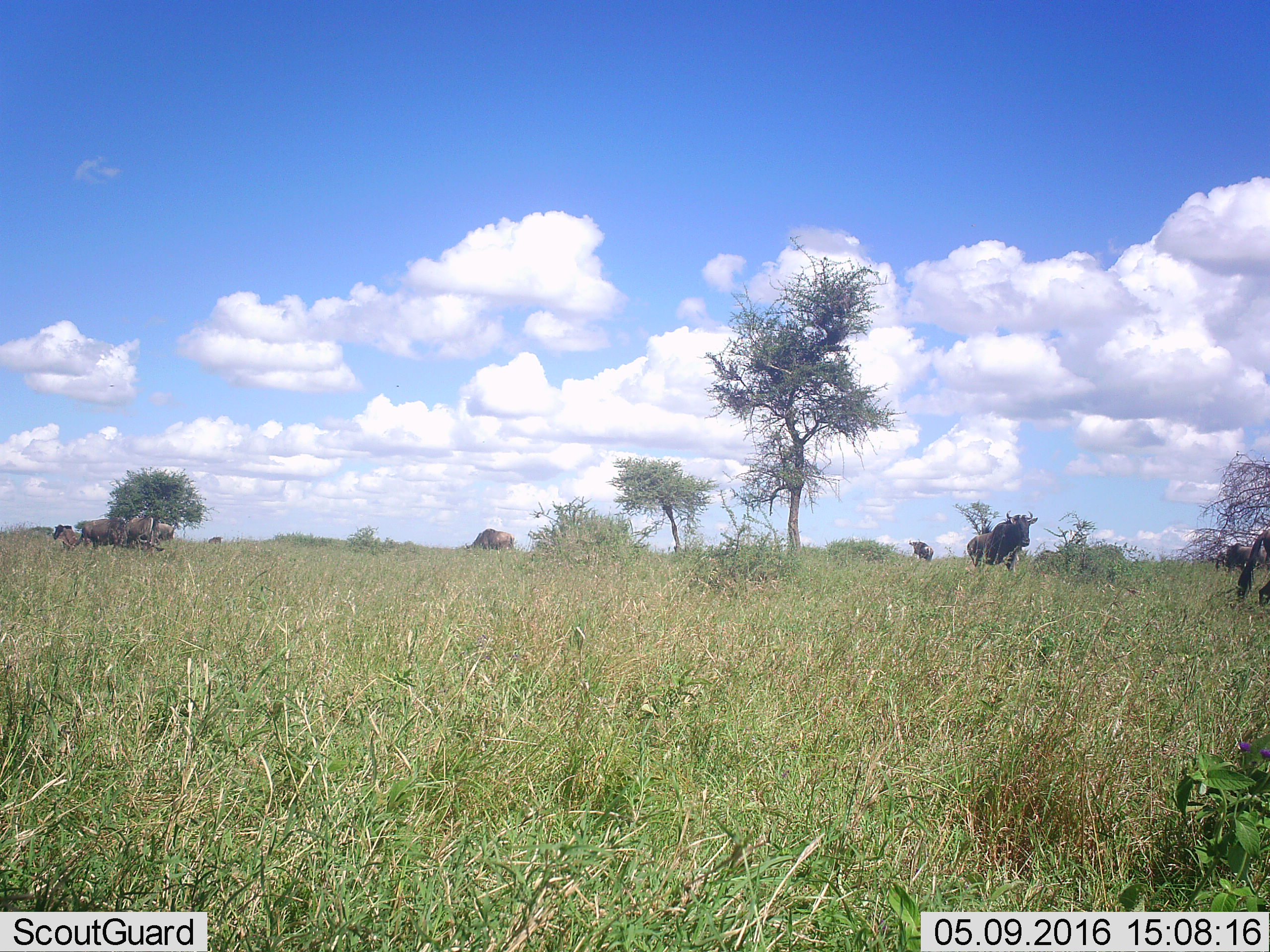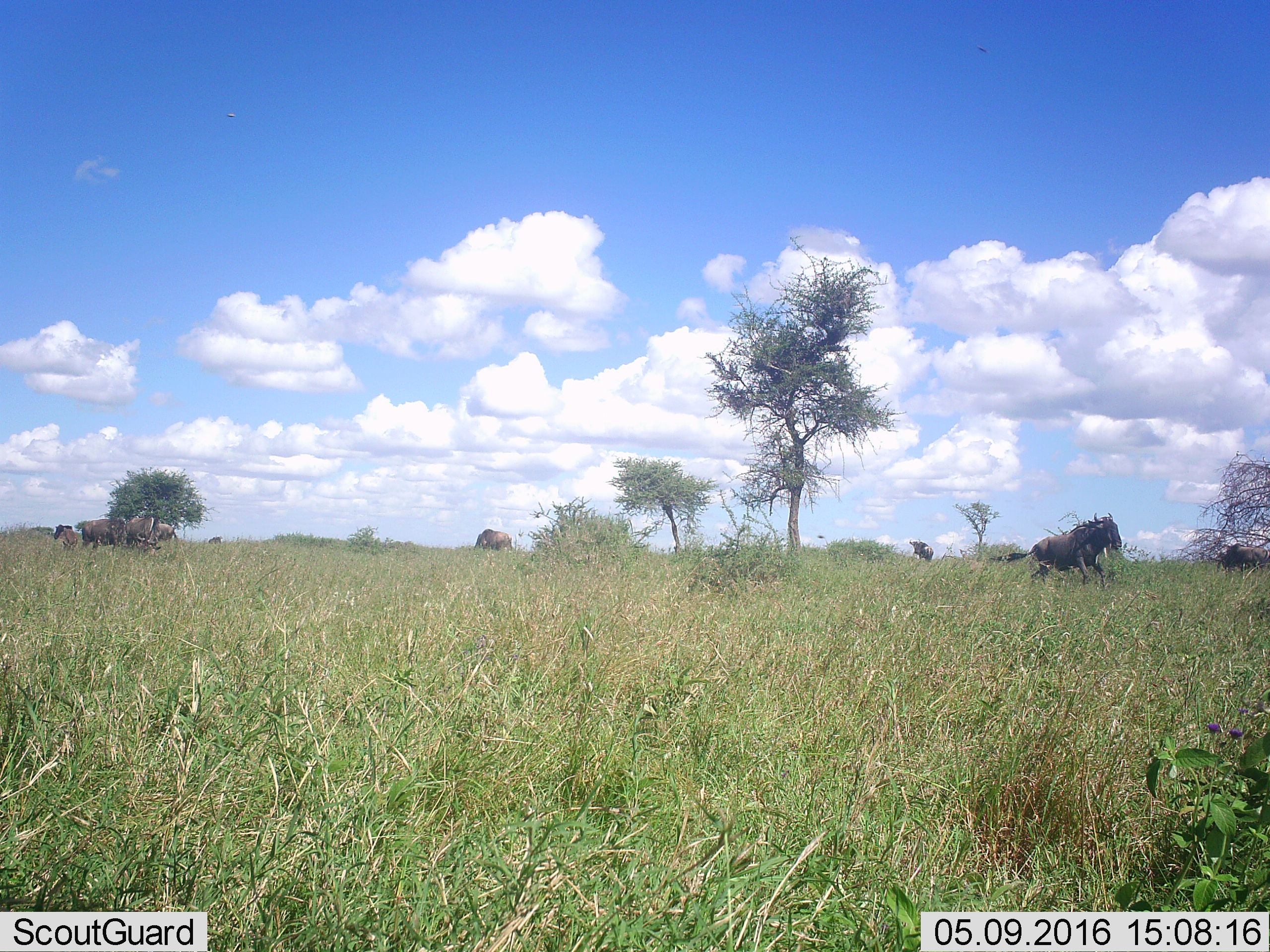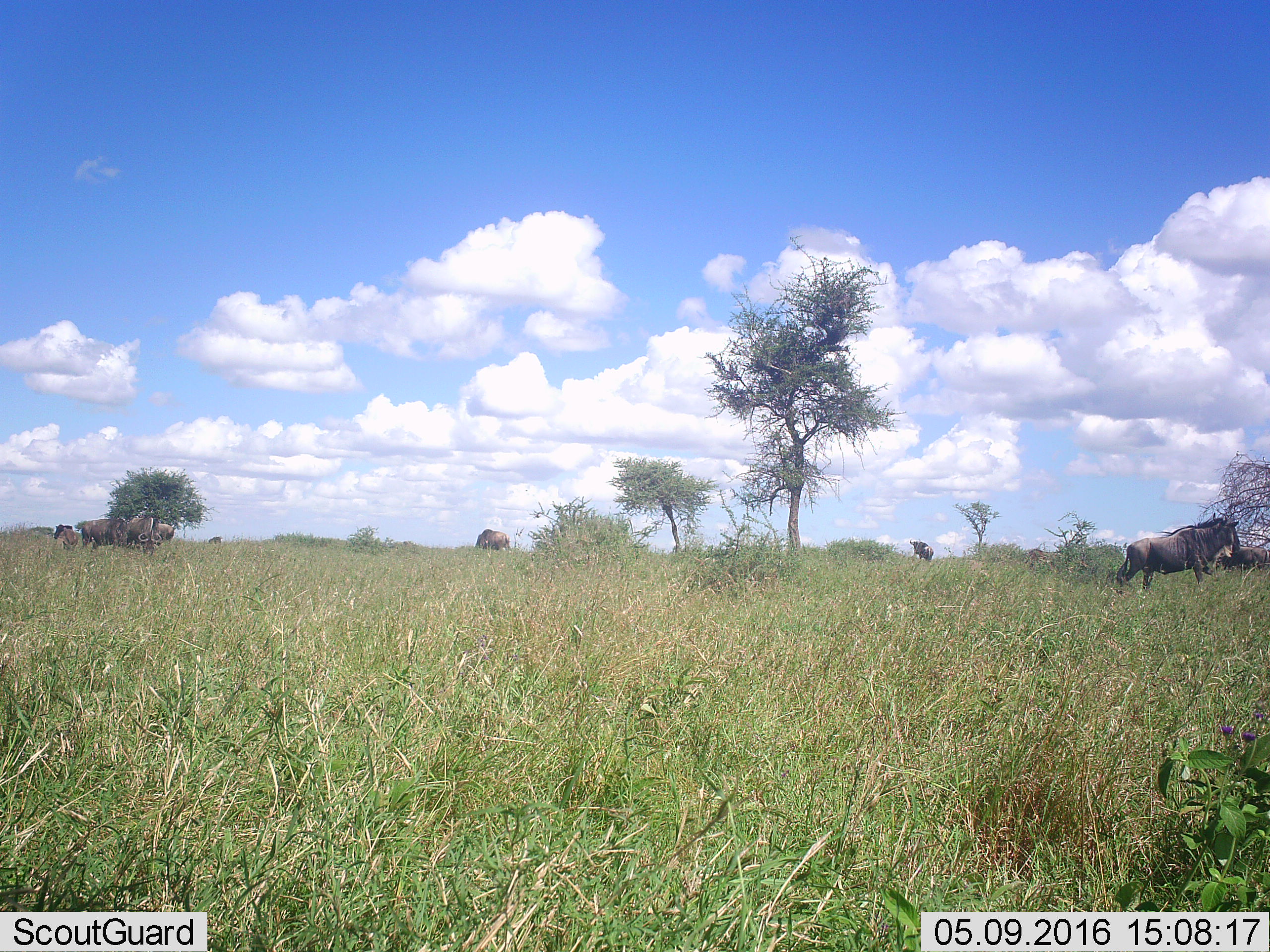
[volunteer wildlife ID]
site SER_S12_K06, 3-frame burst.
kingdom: Animalia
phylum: Chordata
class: Mammalia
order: Artiodactyla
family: Bovidae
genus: Connochaetes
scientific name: Connochaetes taurinus taurinus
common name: blue wildebeest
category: wildebeestblue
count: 10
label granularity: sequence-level